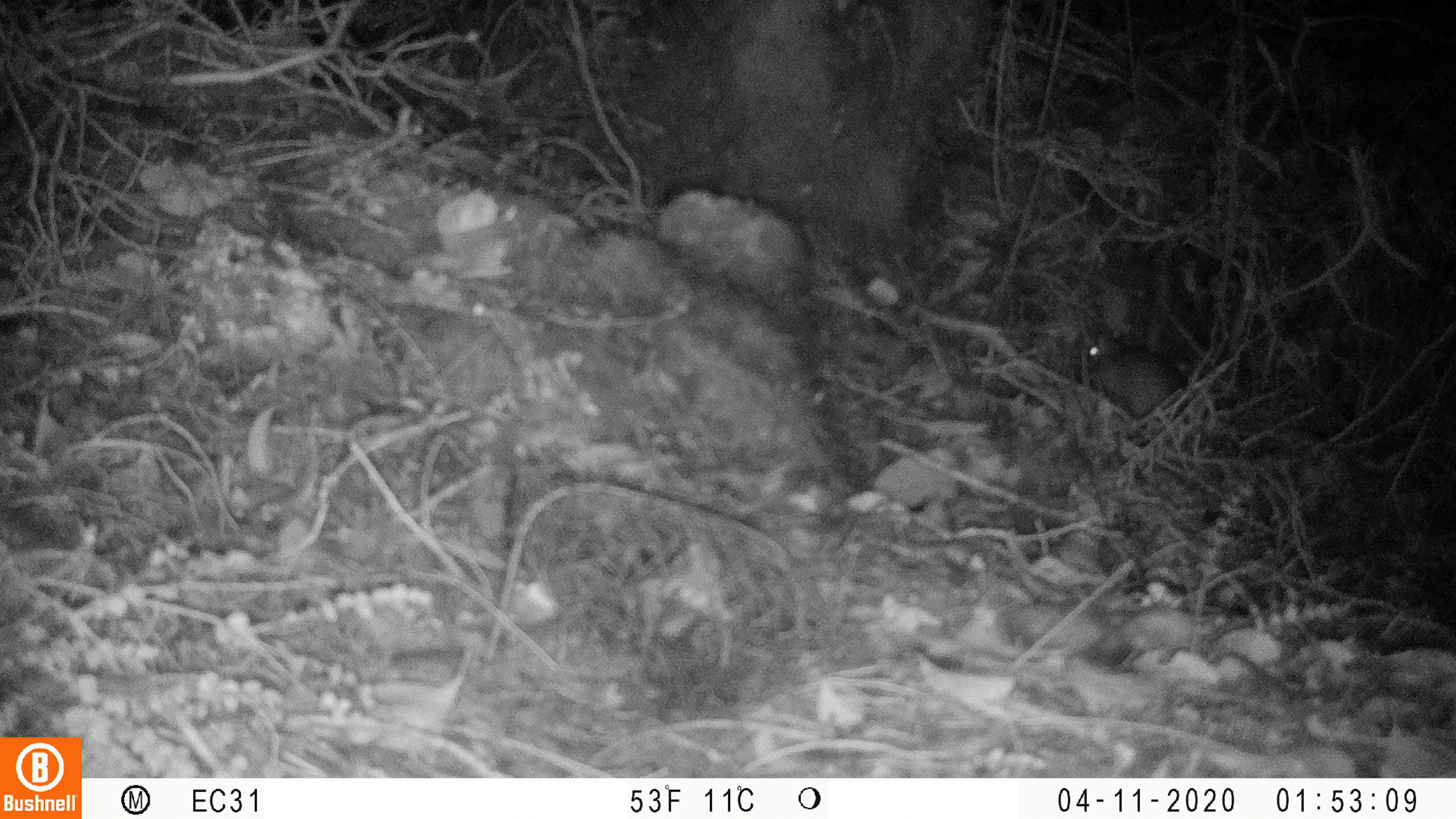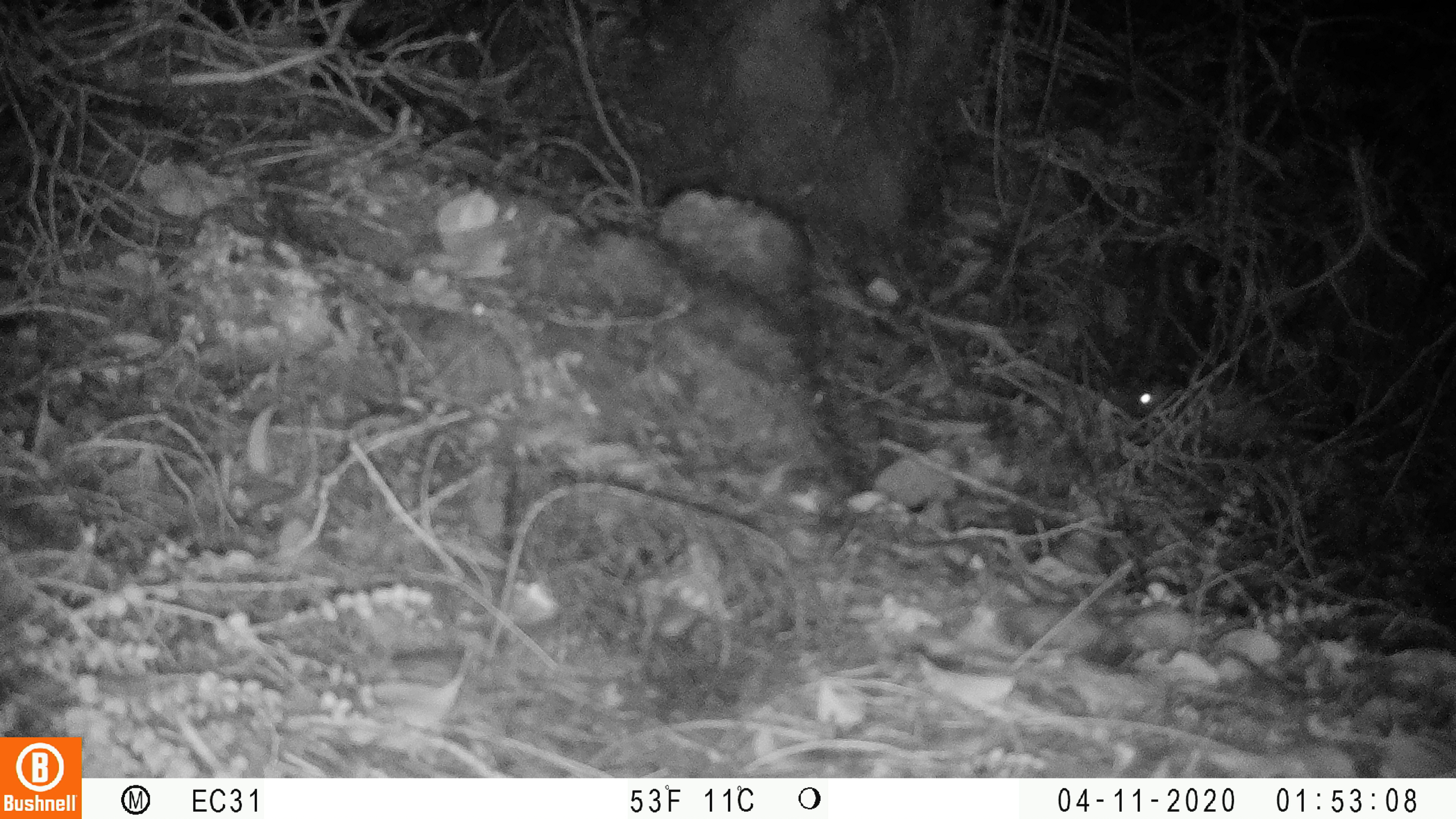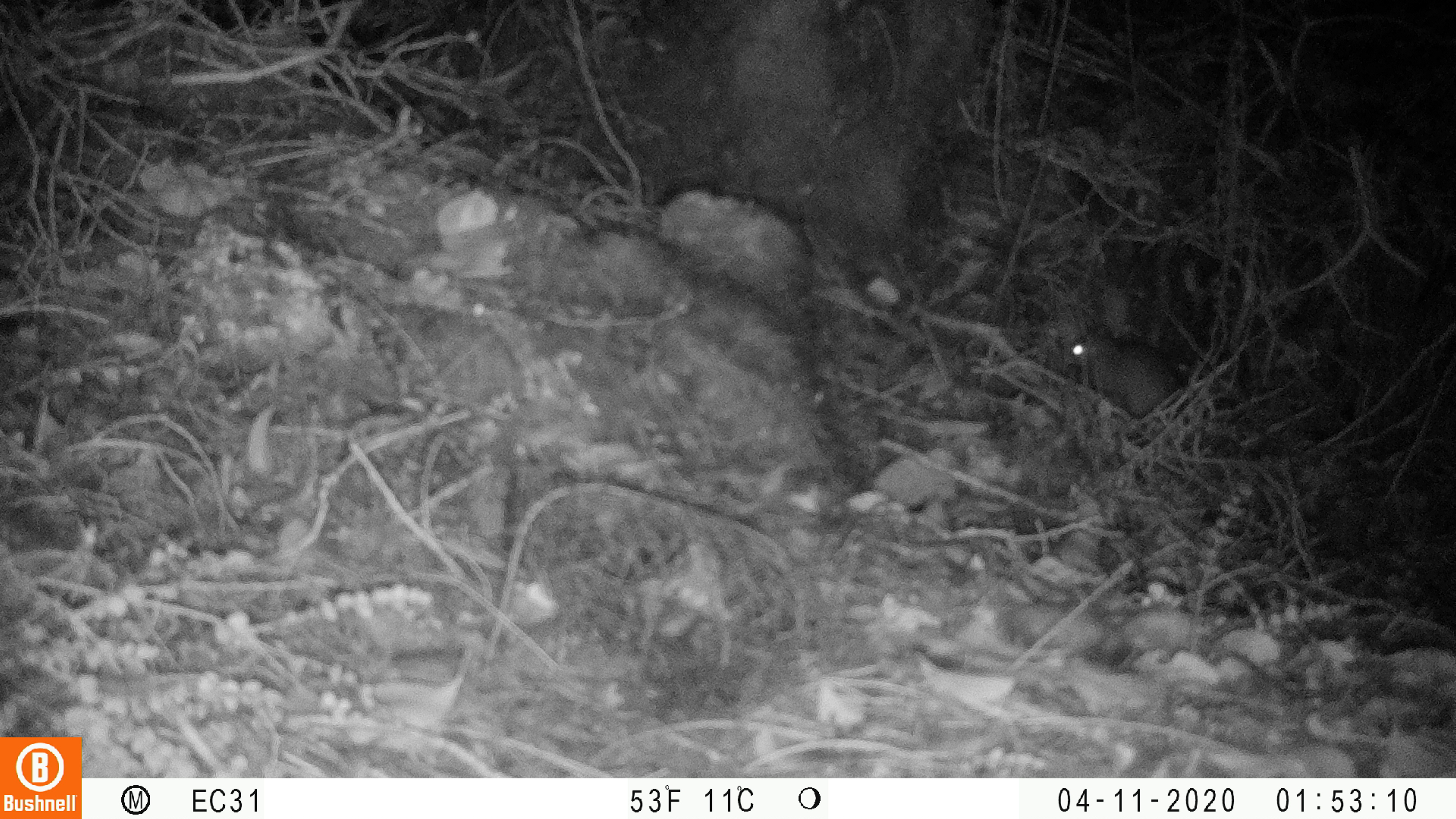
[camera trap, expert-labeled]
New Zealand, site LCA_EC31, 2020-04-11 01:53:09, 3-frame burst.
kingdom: Animalia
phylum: Chordata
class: Mammalia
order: Rodentia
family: Muridae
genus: Rattus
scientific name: Rattus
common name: rat